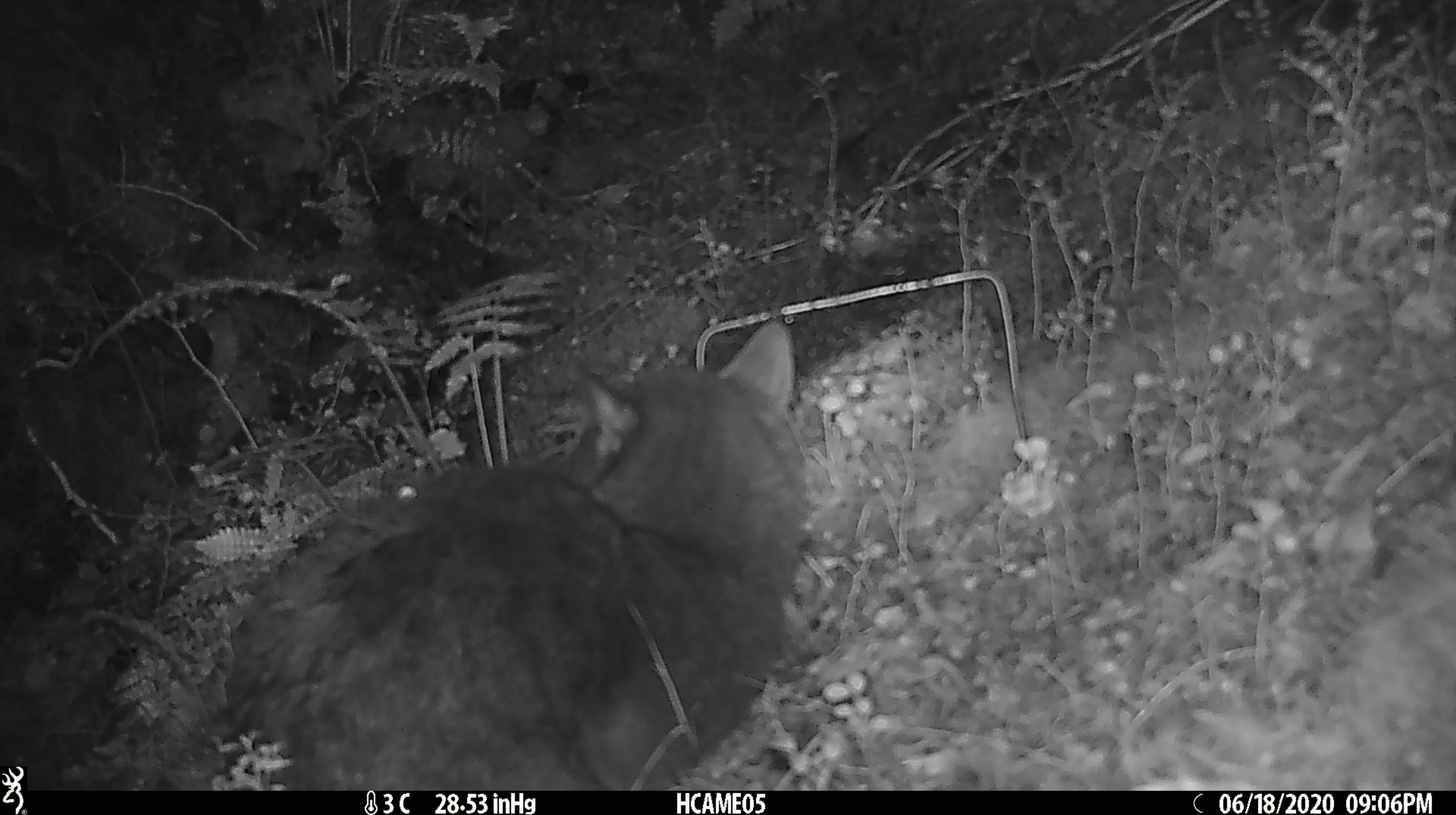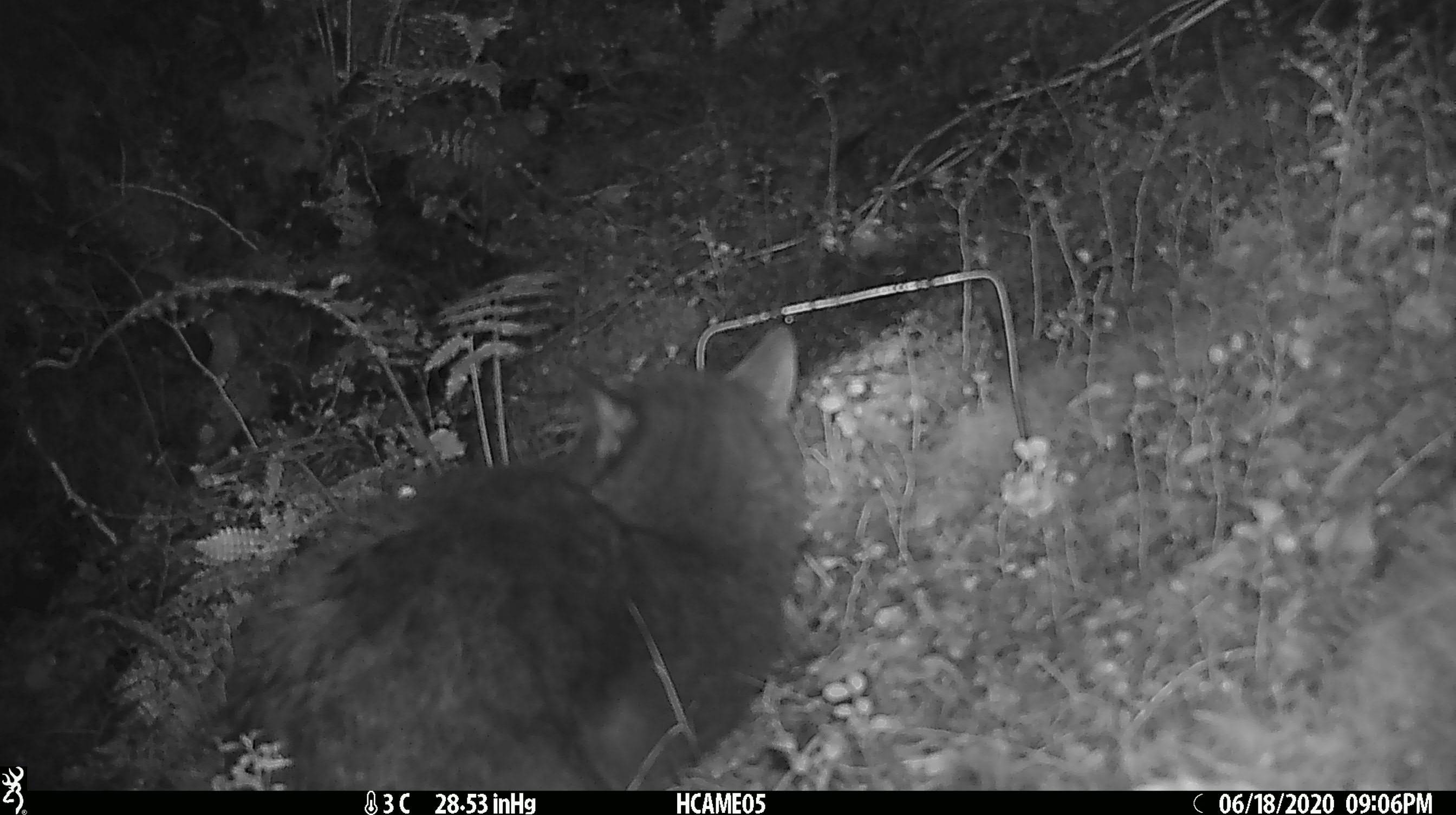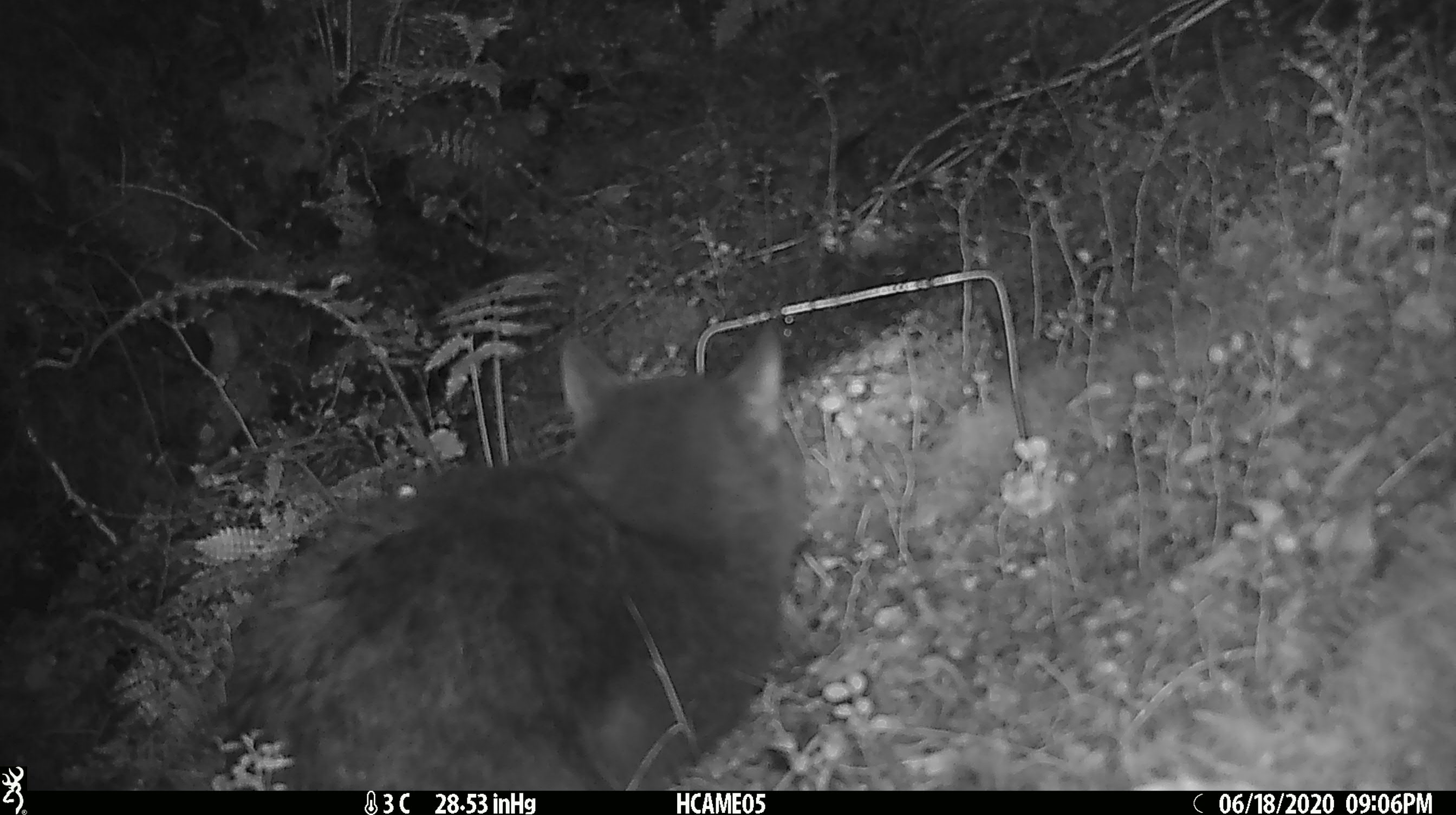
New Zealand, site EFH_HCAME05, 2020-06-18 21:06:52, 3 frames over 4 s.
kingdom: Animalia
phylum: Chordata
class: Mammalia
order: Carnivora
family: Felidae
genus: Felis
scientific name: Felis catus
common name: domestic cat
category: cat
Cat (domestic cat) (Felis catus).